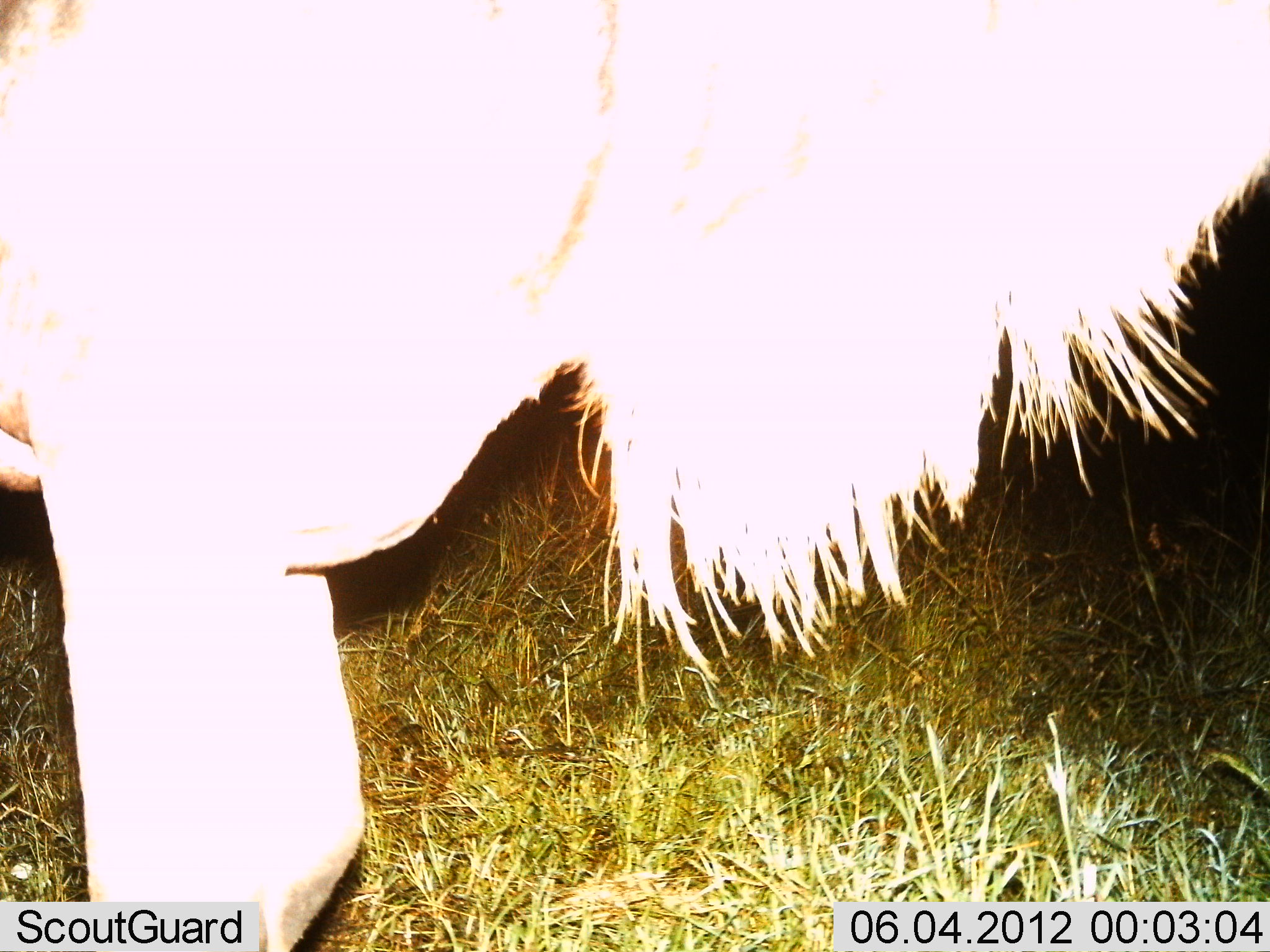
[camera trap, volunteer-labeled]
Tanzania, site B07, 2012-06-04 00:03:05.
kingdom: Animalia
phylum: Chordata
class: Mammalia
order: Artiodactyla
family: Bovidae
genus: Connochaetes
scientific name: Connochaetes taurinus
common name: blue wildebeest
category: wildebeest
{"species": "wildebeest (blue wildebeest) (Connochaetes taurinus)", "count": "1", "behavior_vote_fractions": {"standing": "90%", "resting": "0%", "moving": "10%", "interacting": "0%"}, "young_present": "0%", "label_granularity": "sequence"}